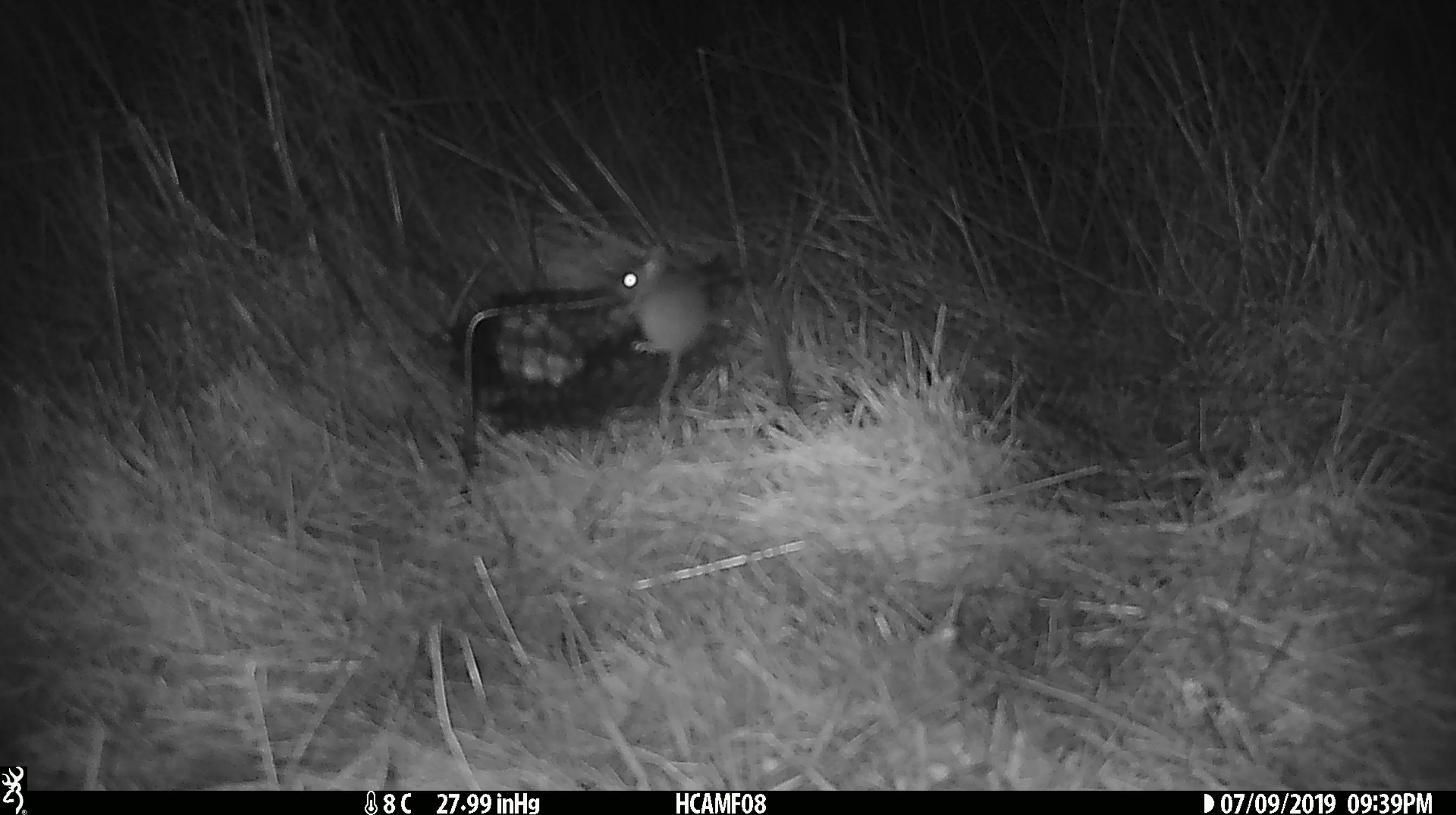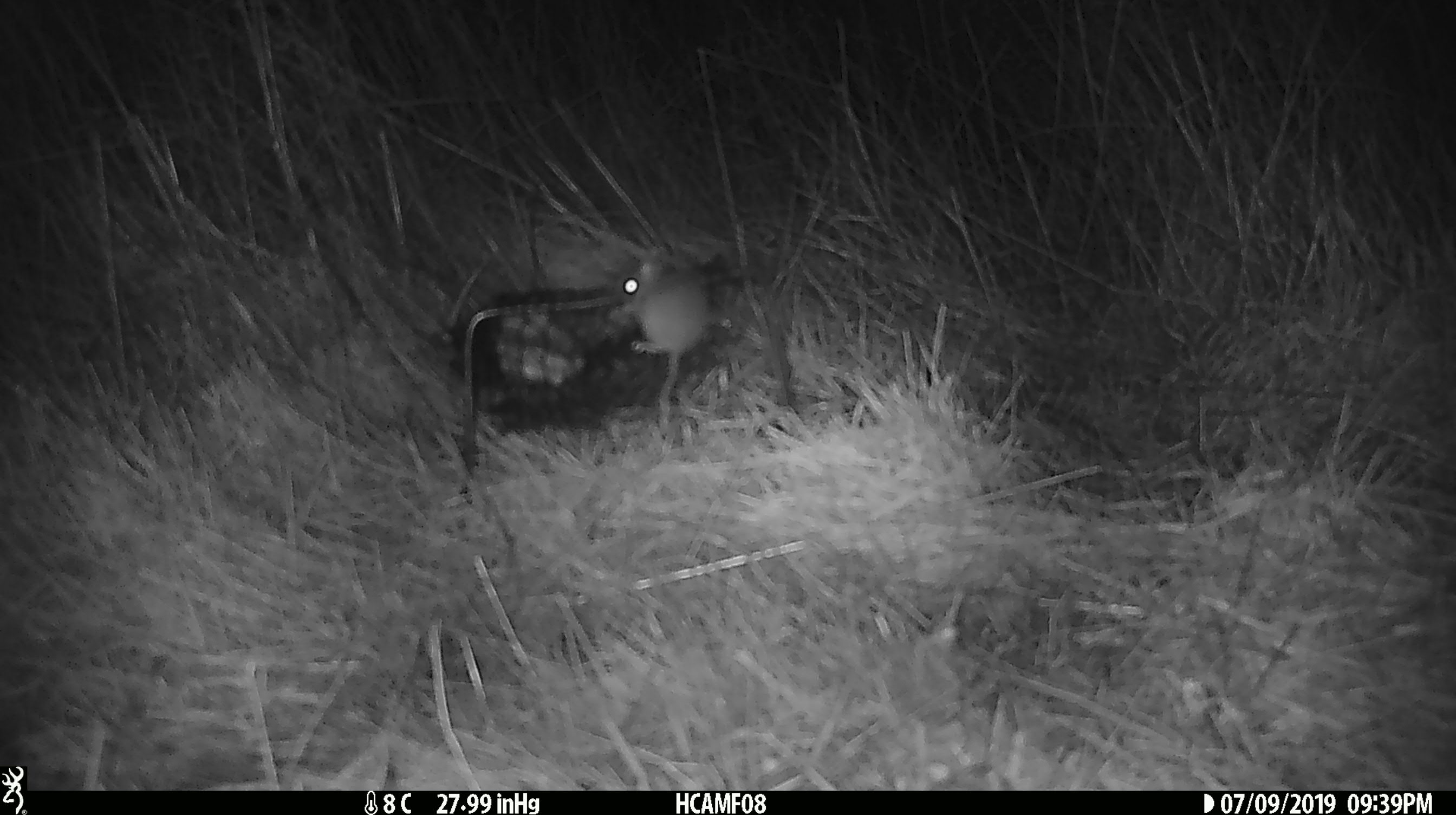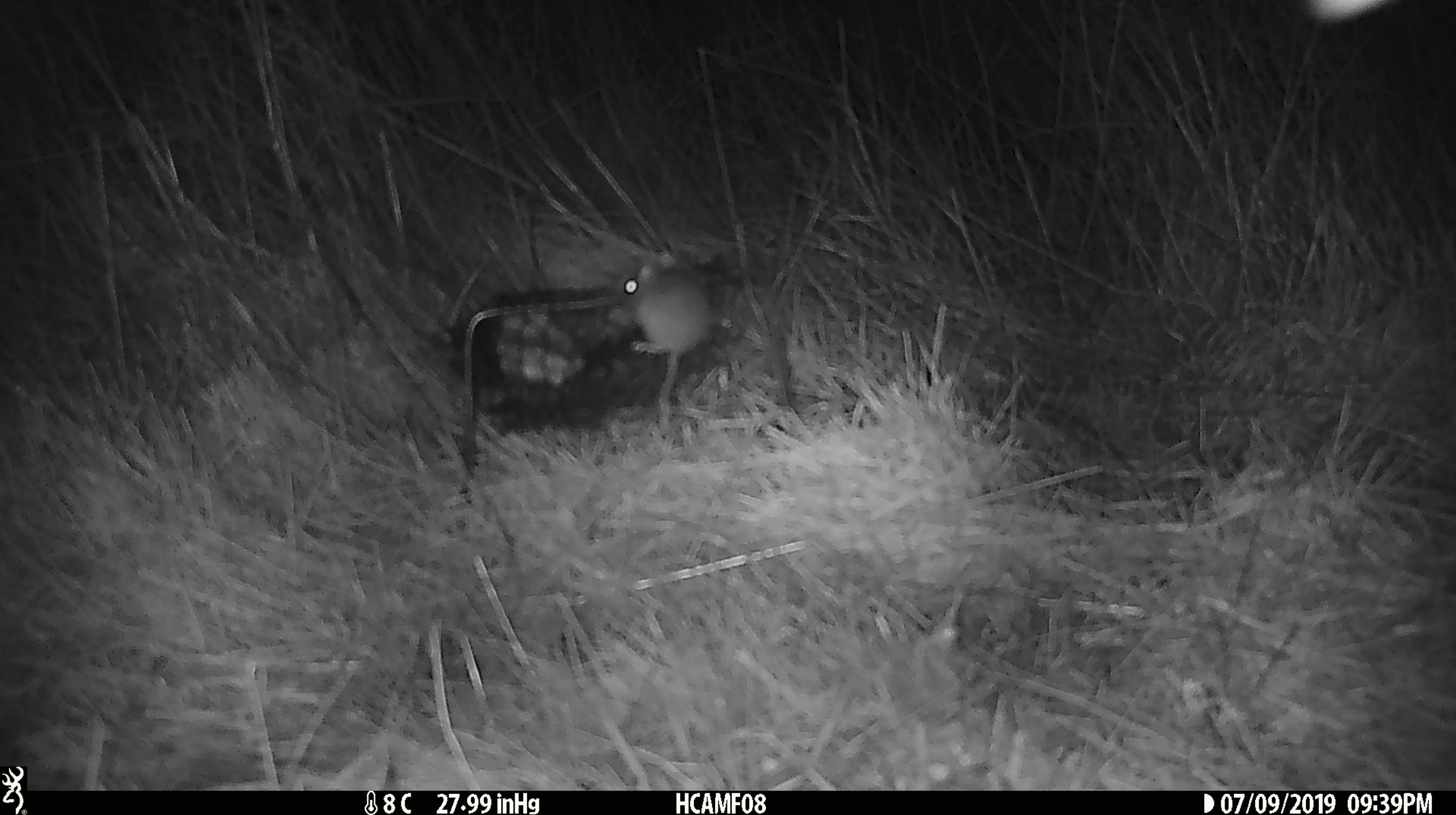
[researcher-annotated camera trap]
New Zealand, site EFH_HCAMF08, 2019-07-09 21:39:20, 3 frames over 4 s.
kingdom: Animalia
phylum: Chordata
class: Mammalia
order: Rodentia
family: Muridae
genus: Mus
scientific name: Mus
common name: mouse